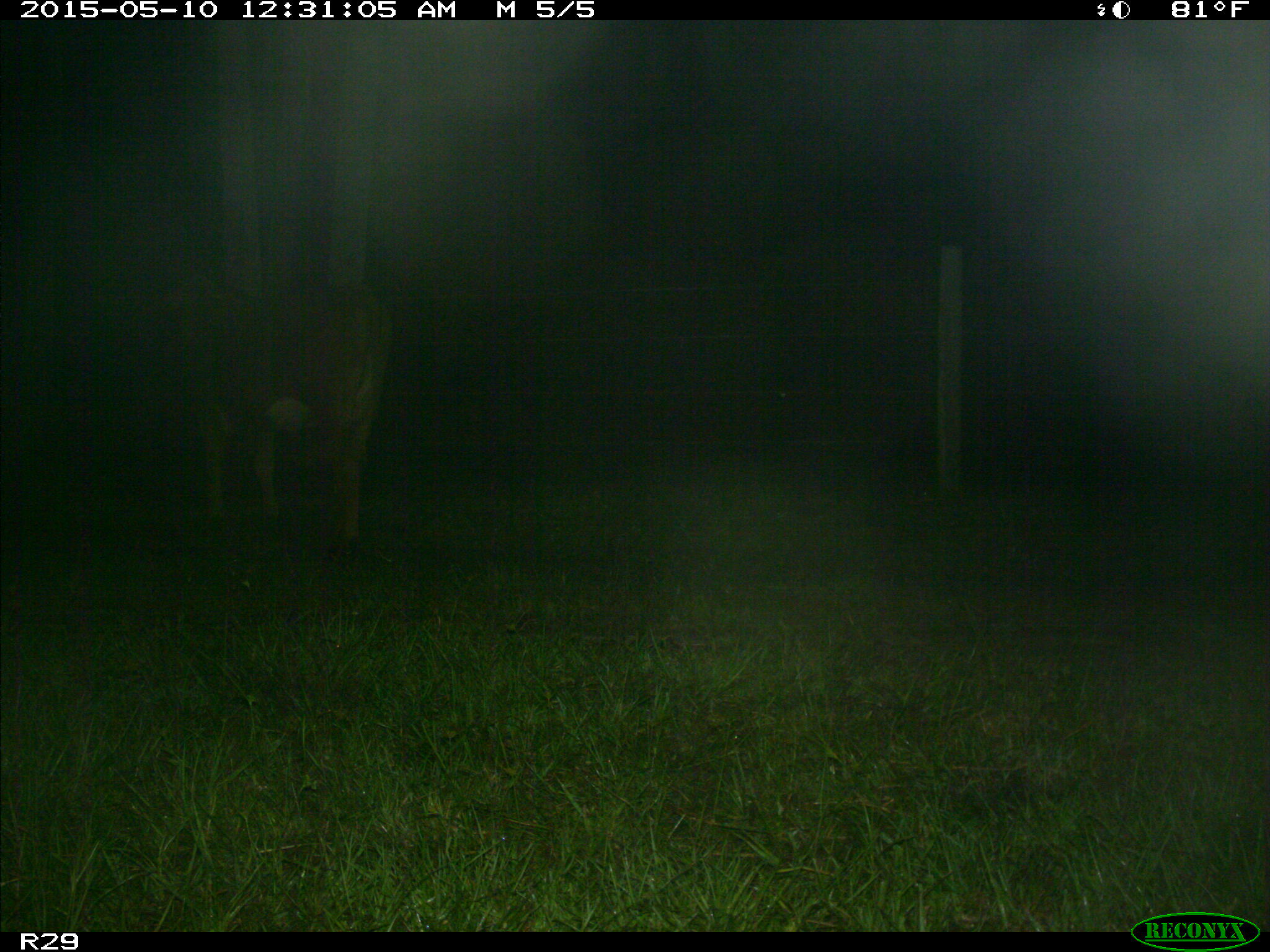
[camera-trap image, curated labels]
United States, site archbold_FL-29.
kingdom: Animalia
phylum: Chordata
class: Mammalia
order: Artiodactyla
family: Bovidae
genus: Bos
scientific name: Bos taurus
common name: domestic cow